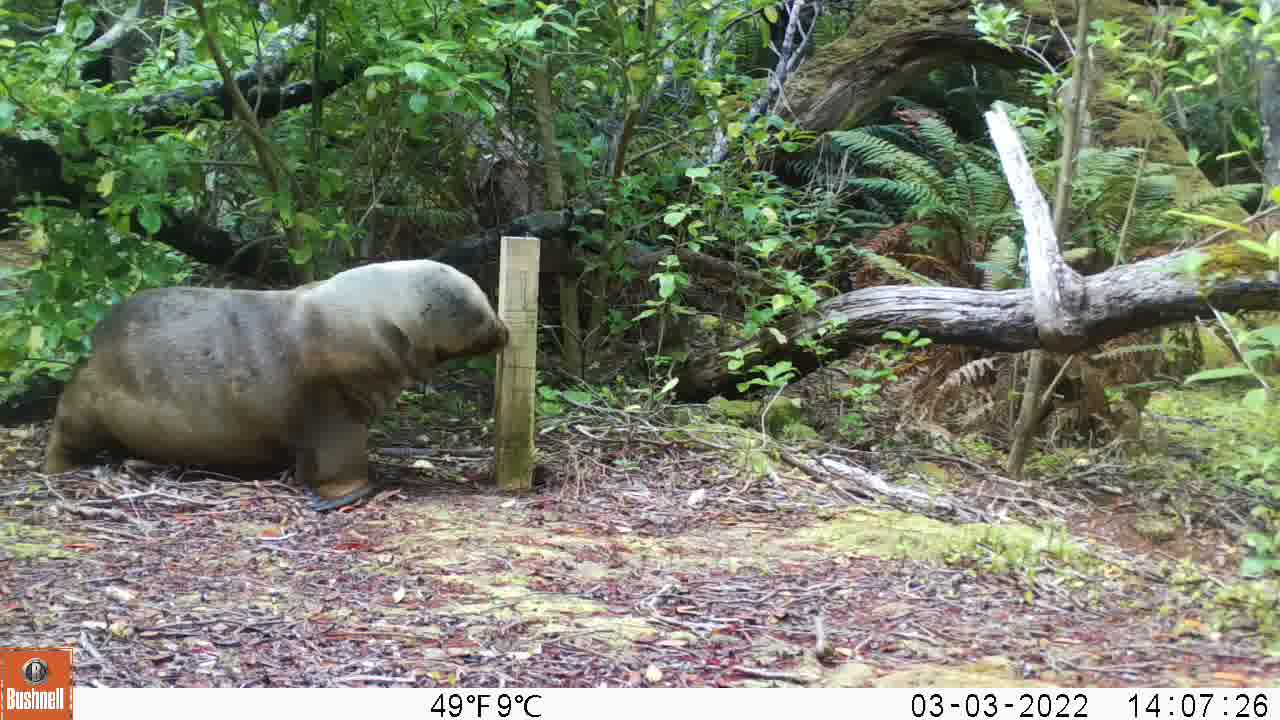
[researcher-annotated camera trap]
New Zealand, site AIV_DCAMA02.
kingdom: Animalia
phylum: Chordata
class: Mammalia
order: Carnivora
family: Otariidae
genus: Phocarctos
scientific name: Phocarctos hookeri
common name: new zealand sea lion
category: sealion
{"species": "sealion (new zealand sea lion) (Phocarctos hookeri)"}